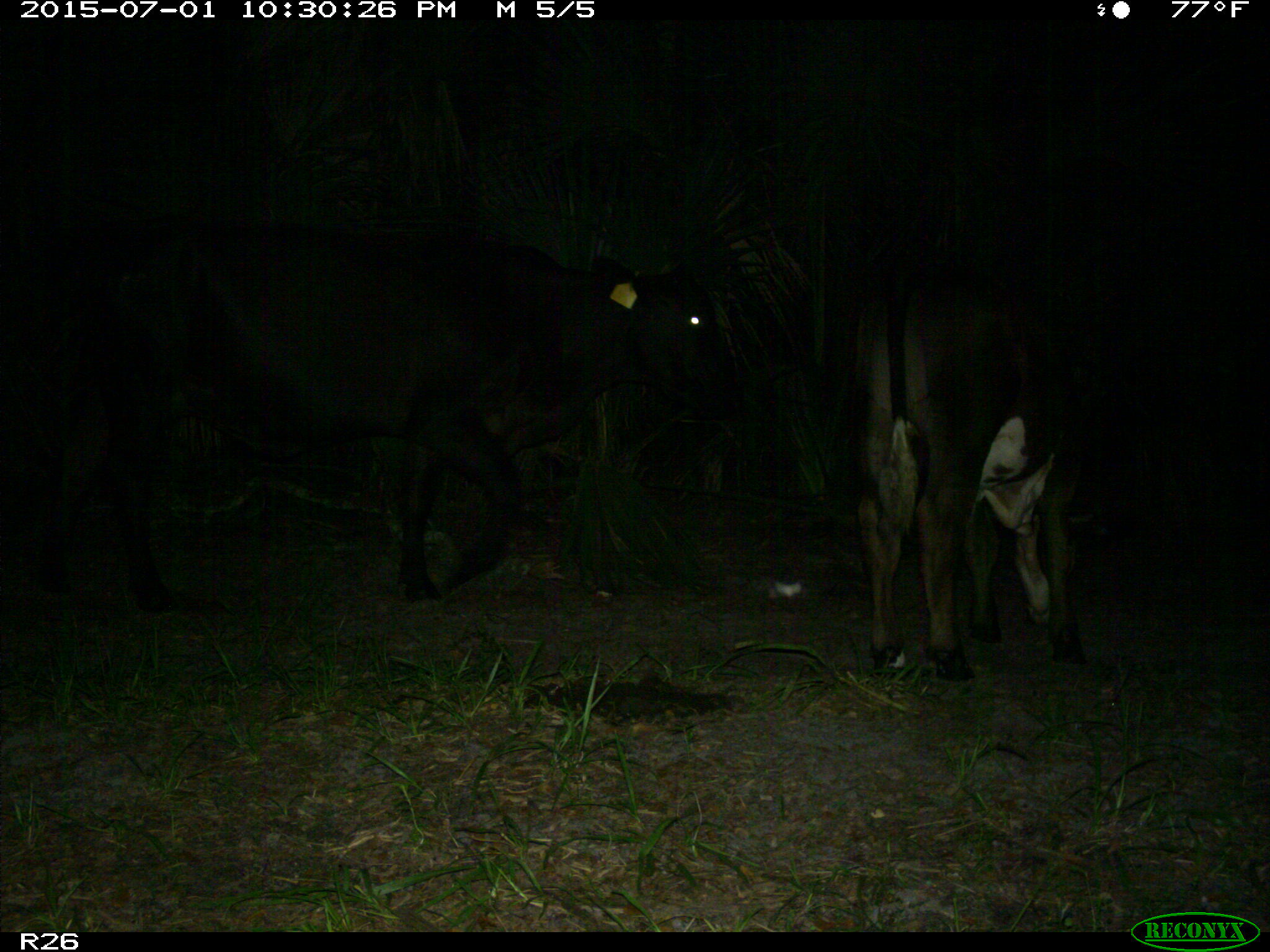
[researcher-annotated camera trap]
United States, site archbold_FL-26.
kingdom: Animalia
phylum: Chordata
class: Mammalia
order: Artiodactyla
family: Bovidae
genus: Bos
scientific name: Bos taurus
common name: domestic cow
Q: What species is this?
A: Bos taurus (domestic cow).